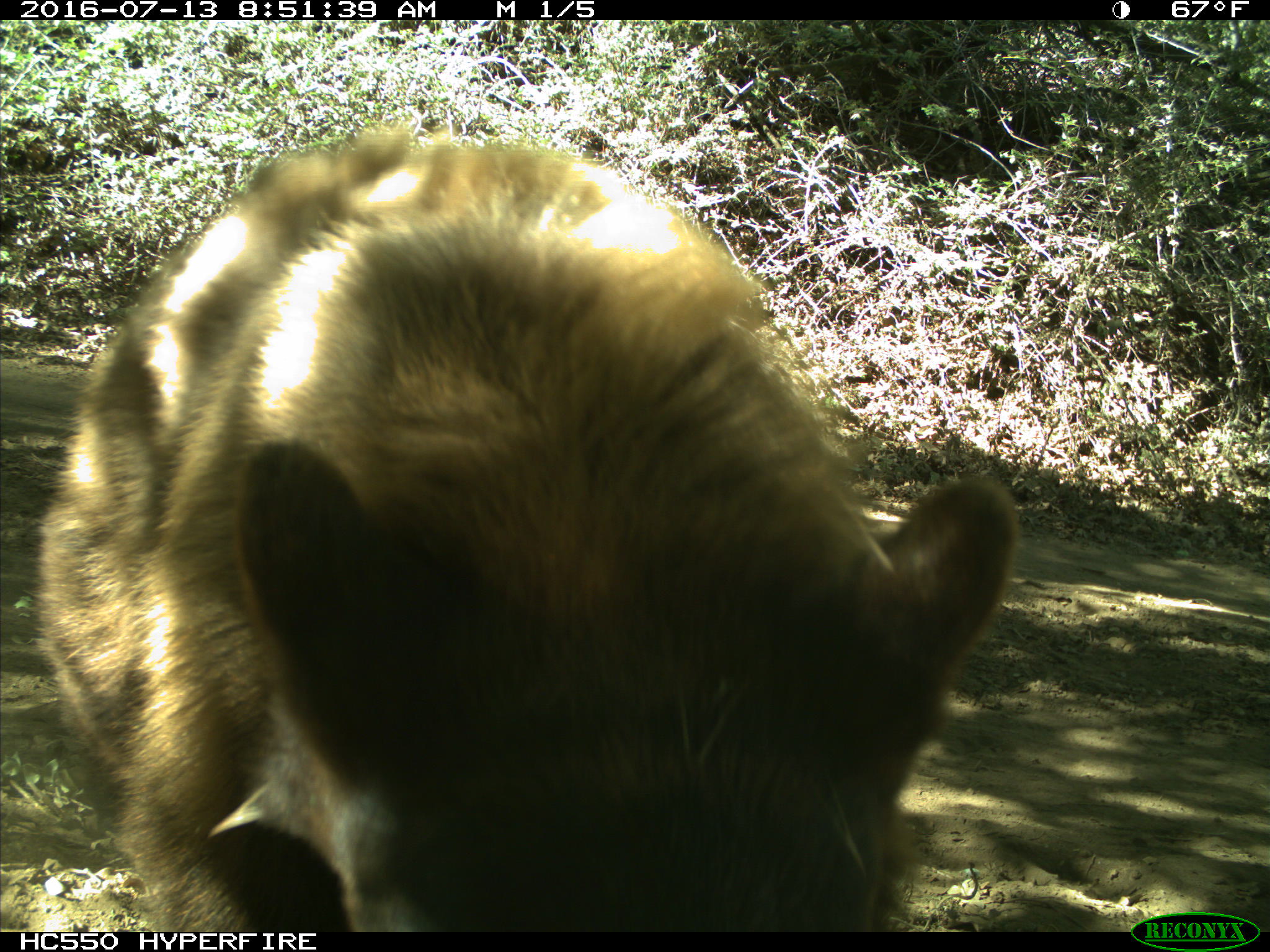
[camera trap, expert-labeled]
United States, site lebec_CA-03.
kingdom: Animalia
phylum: Chordata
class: Mammalia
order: Carnivora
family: Ursidae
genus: Ursus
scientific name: Ursus americanus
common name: american black bear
Ursus americanus (american black bear).